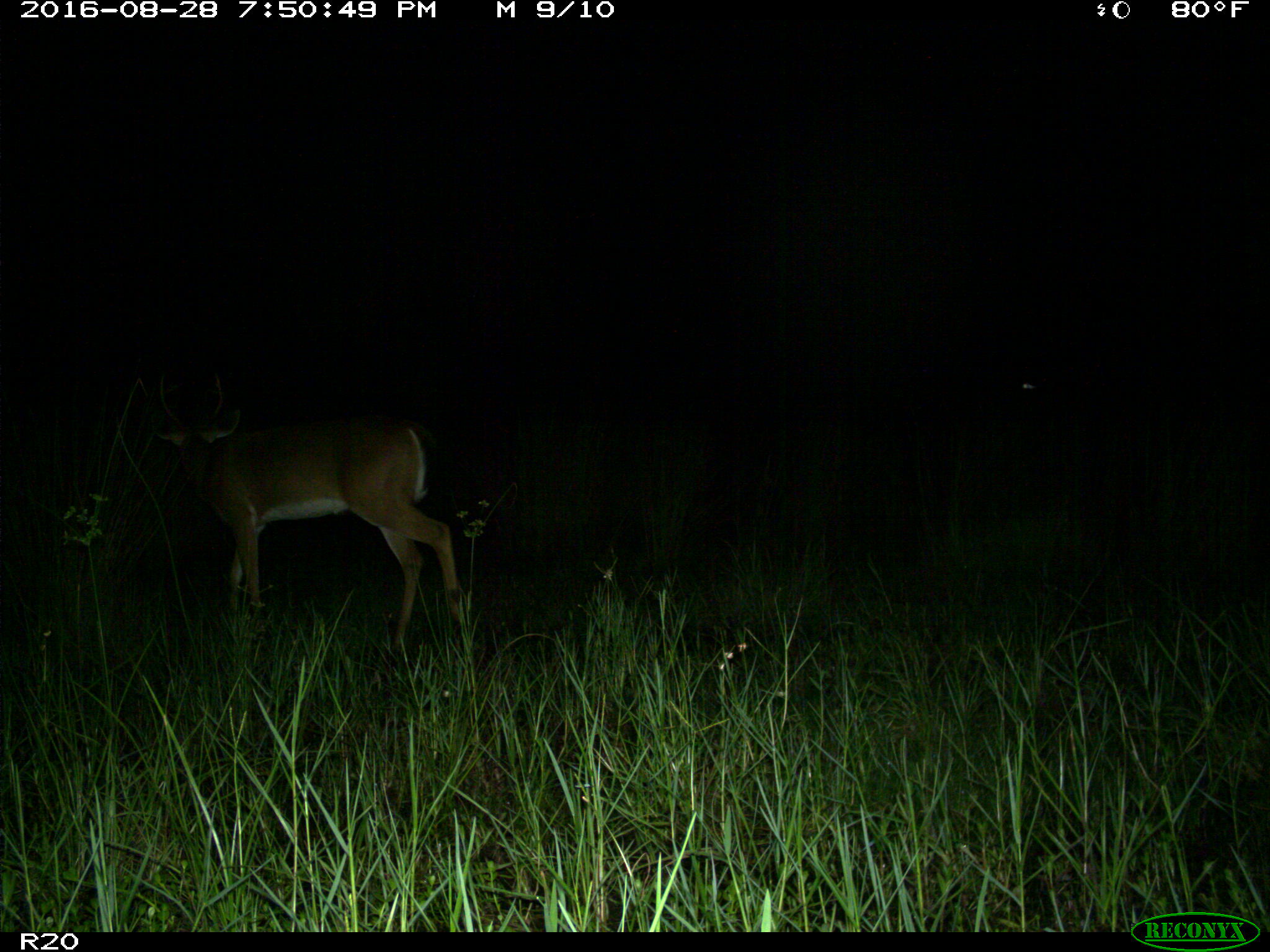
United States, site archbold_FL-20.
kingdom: Animalia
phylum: Chordata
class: Mammalia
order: Artiodactyla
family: Cervidae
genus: Odocoileus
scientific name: Odocoileus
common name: deer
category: unidentified deer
Unidentified deer (deer) (Odocoileus).